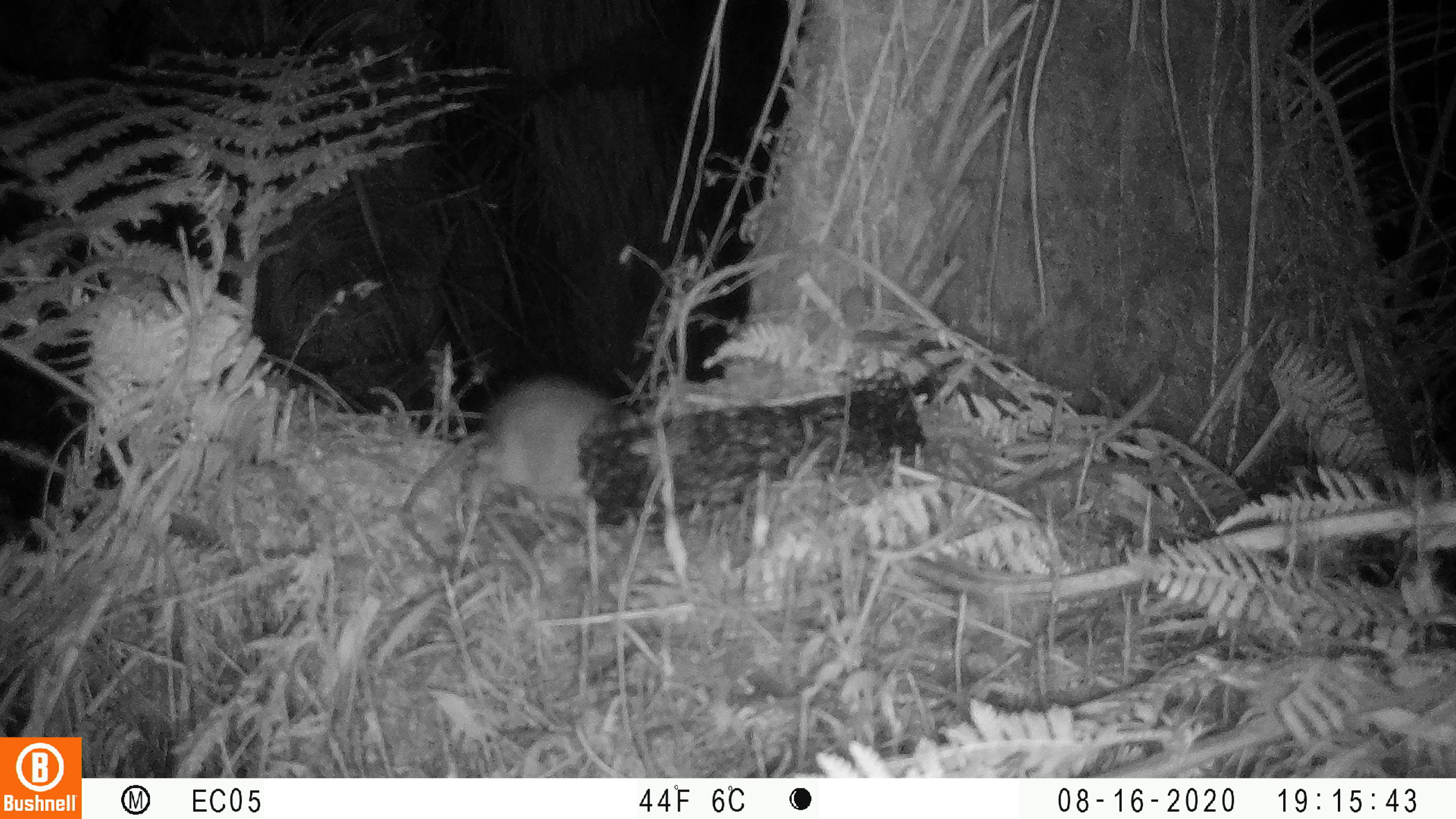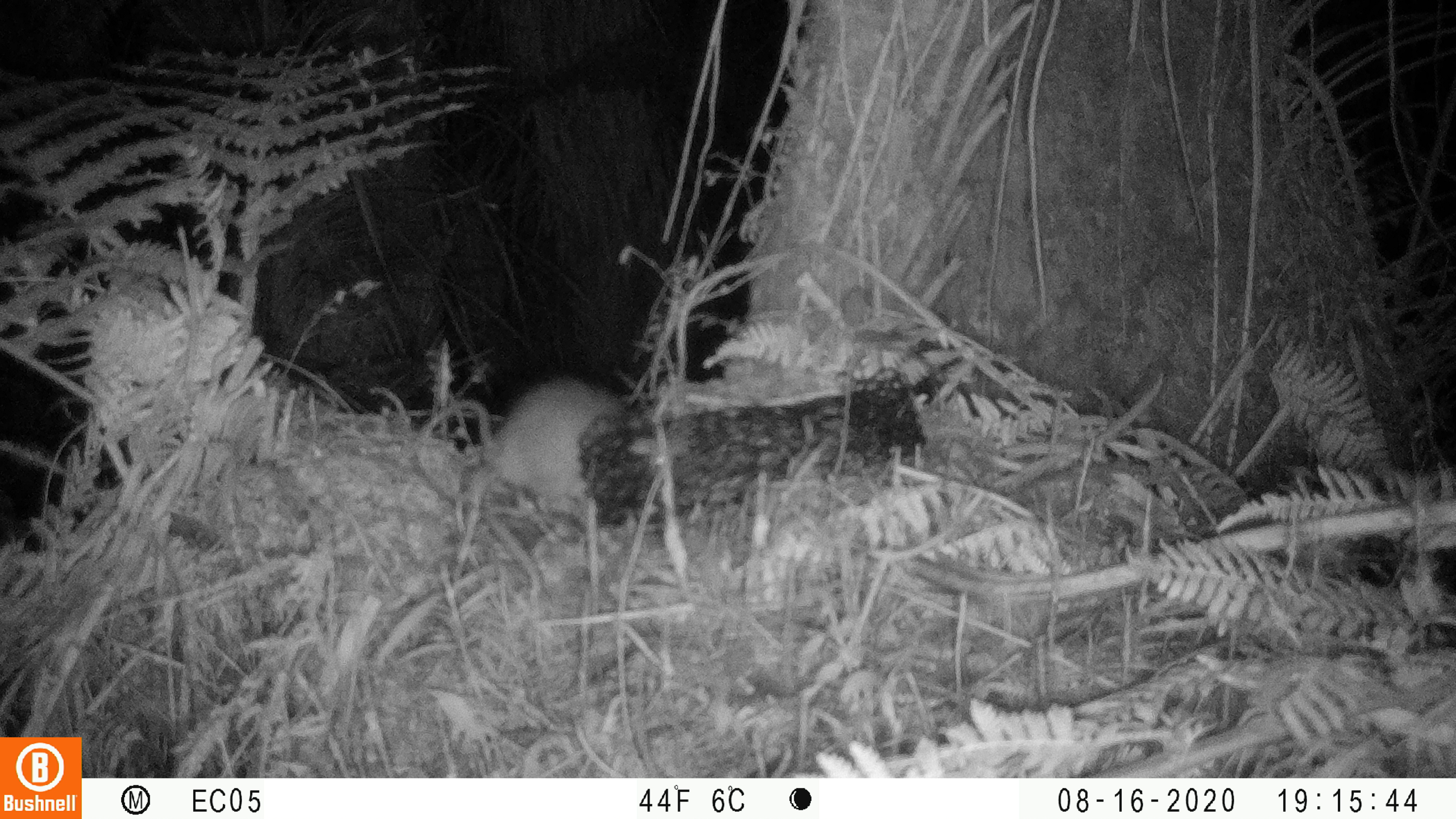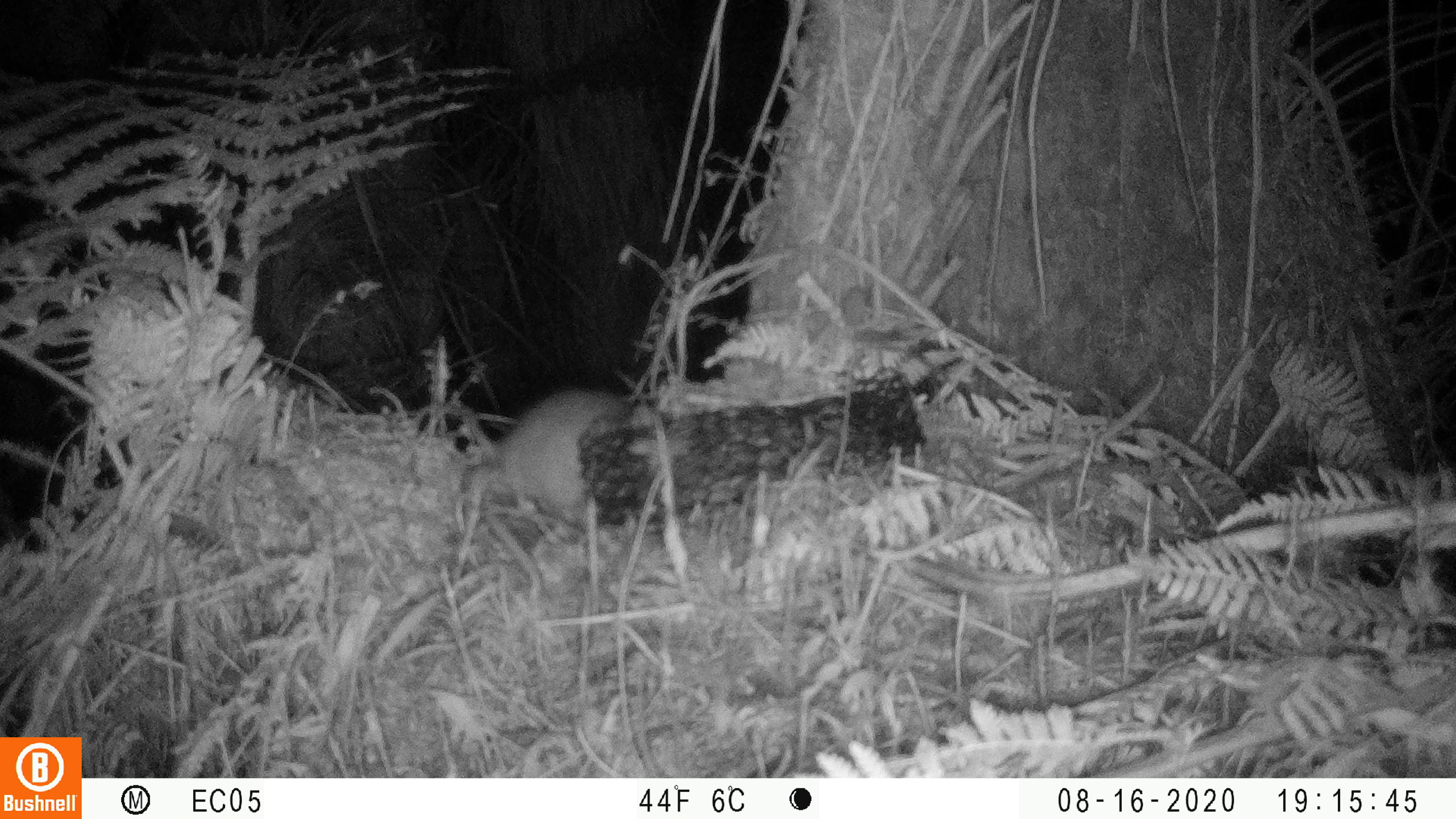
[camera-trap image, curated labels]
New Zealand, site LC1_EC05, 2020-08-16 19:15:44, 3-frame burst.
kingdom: Animalia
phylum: Chordata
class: Mammalia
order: Rodentia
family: Muridae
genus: Rattus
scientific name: Rattus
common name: rat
Rat (Rattus).